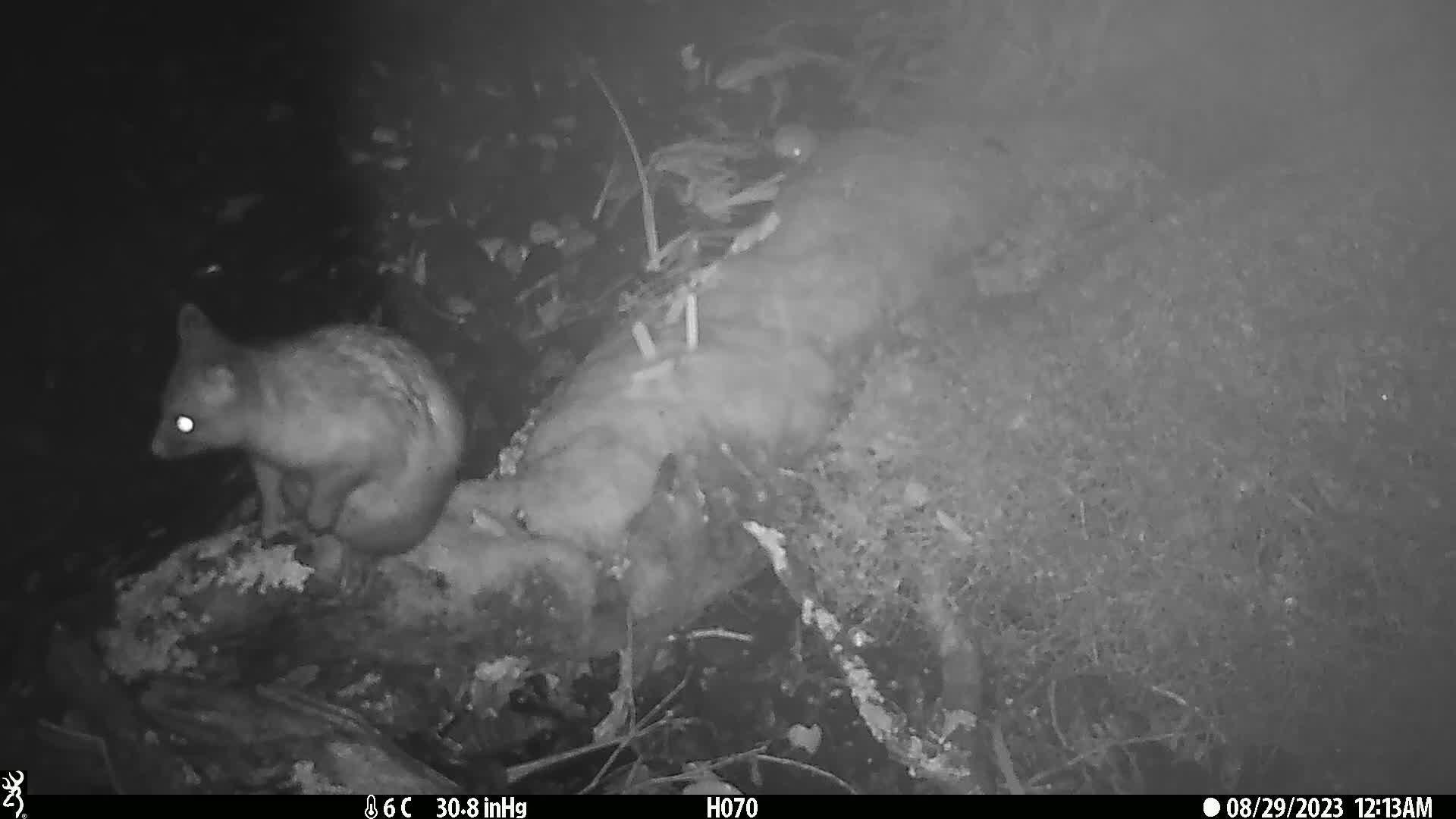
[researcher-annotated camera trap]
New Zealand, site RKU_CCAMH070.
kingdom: Animalia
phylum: Chordata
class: Mammalia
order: Diprotodontia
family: Phalangeridae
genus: Trichosurus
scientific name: Trichosurus vulpecula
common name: common brushtail possum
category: possum